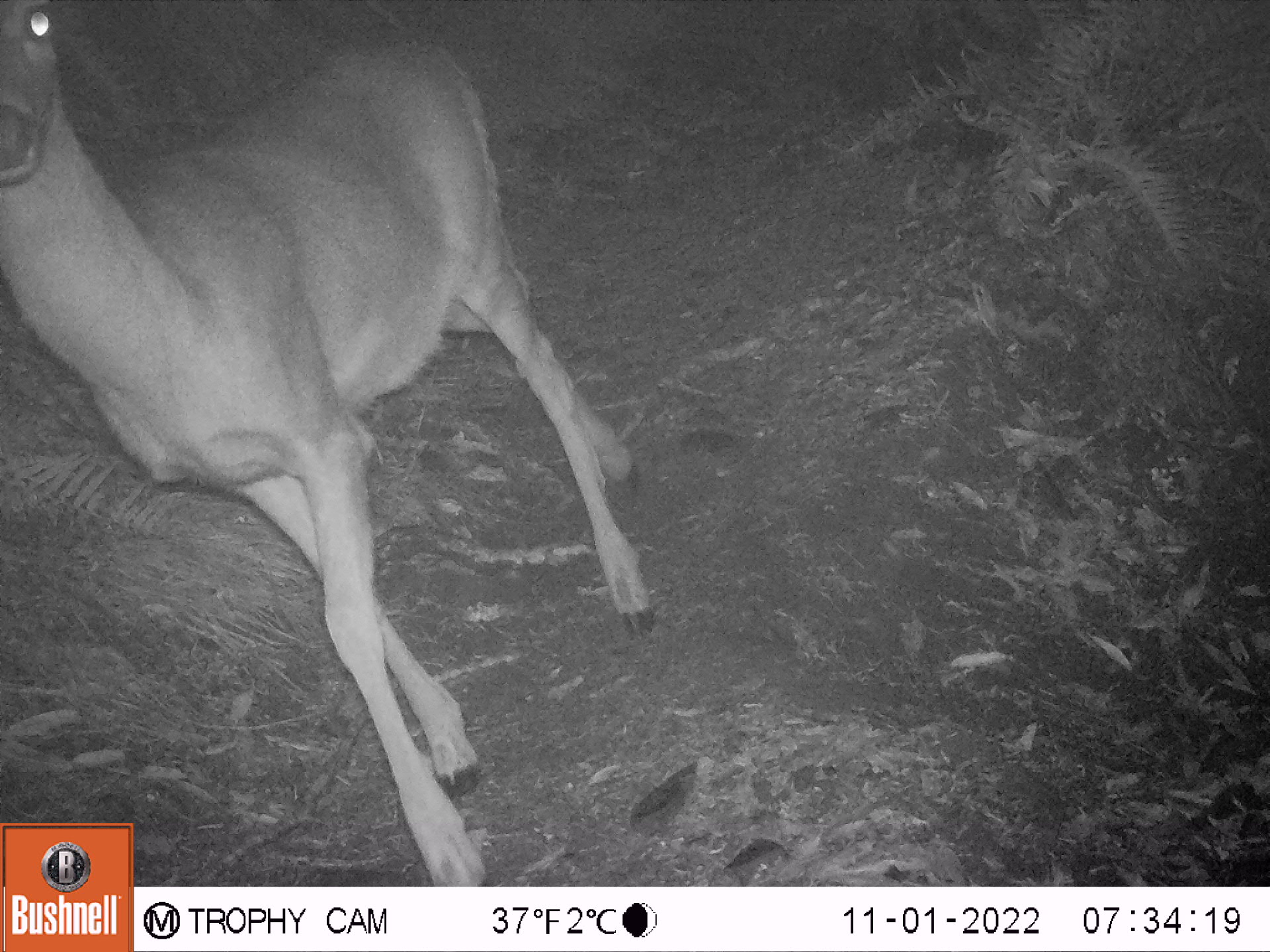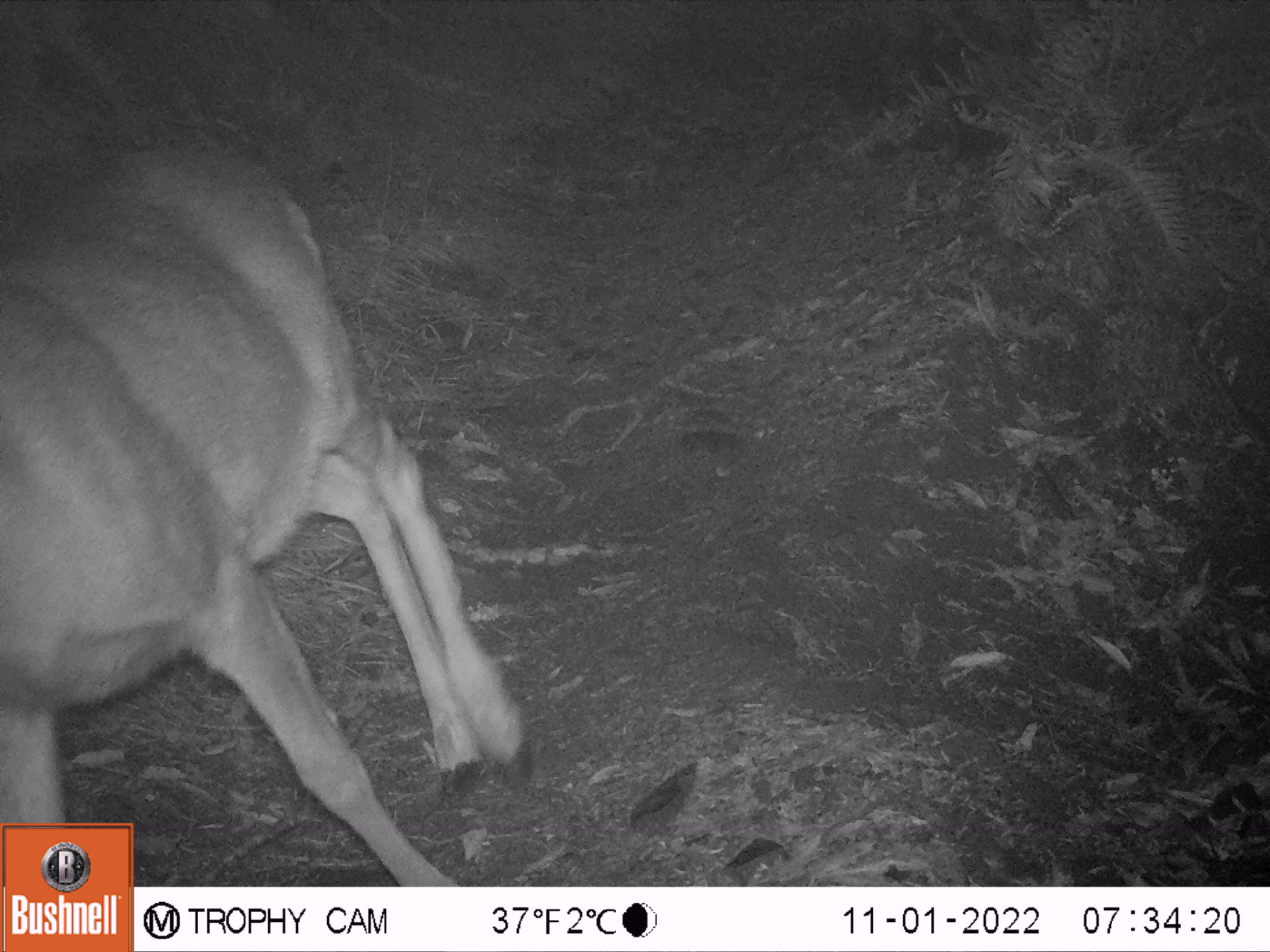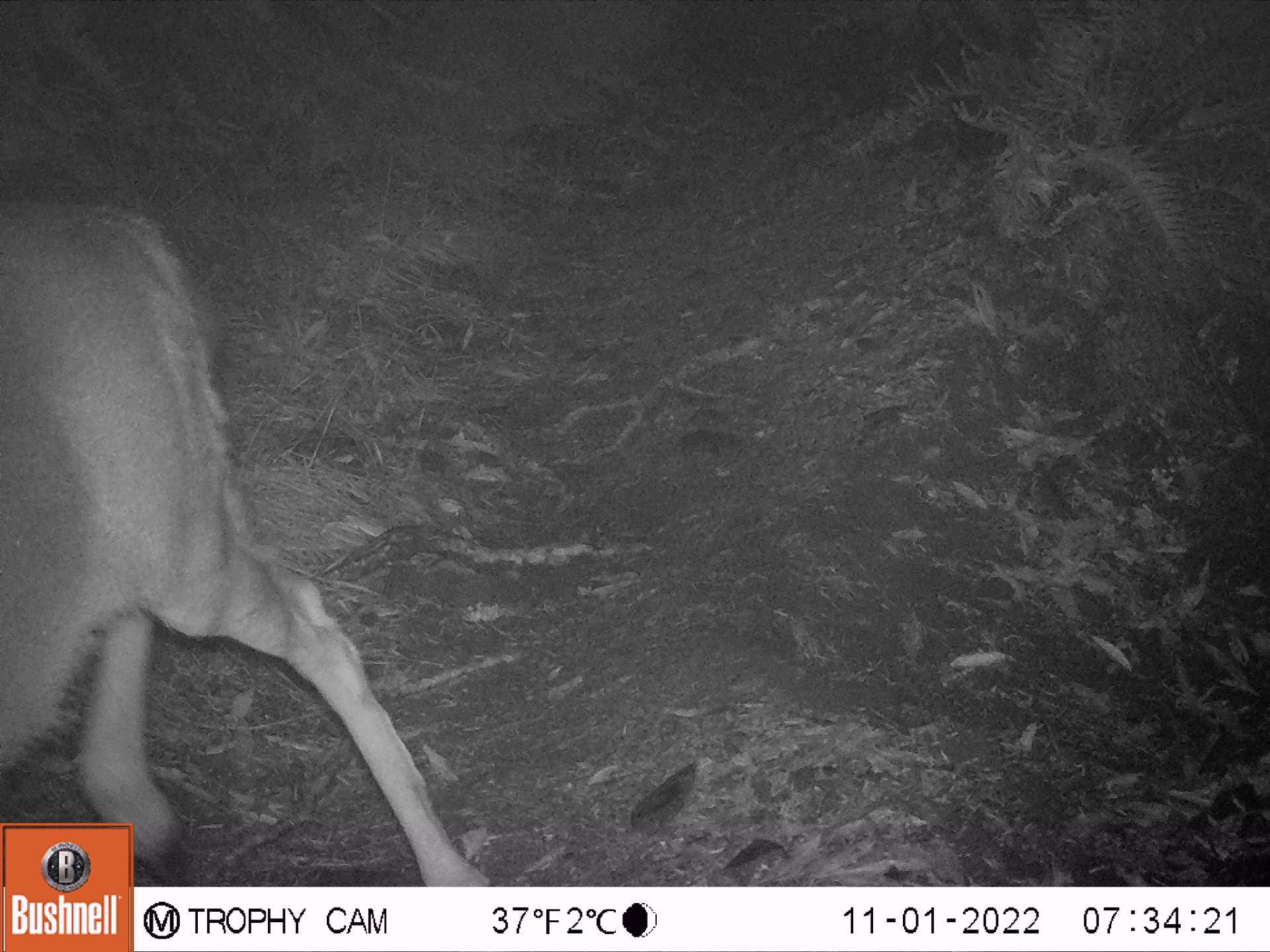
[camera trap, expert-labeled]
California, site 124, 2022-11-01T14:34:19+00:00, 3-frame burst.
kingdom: Animalia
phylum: Chordata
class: Mammalia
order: Artiodactyla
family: Cervidae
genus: Odocoileus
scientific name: Odocoileus hemionus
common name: mule deer